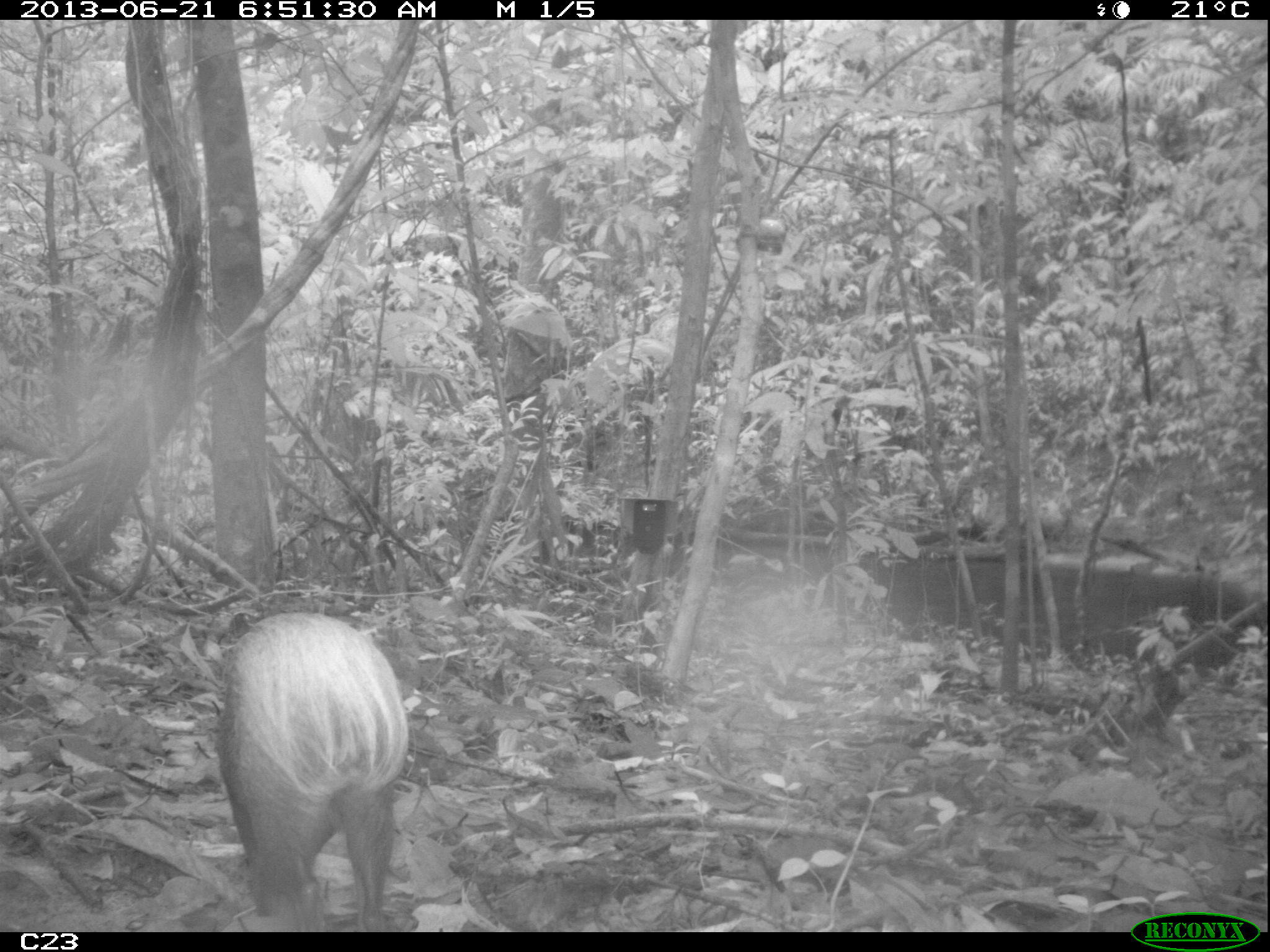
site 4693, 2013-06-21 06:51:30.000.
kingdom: Animalia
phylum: Chordata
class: Mammalia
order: Rodentia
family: Dasyproctidae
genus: Dasyprocta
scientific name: Dasyprocta leporina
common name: red-rumped agouti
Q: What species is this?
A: Dasyprocta leporina (red-rumped agouti).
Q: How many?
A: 1.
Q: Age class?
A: Adult.